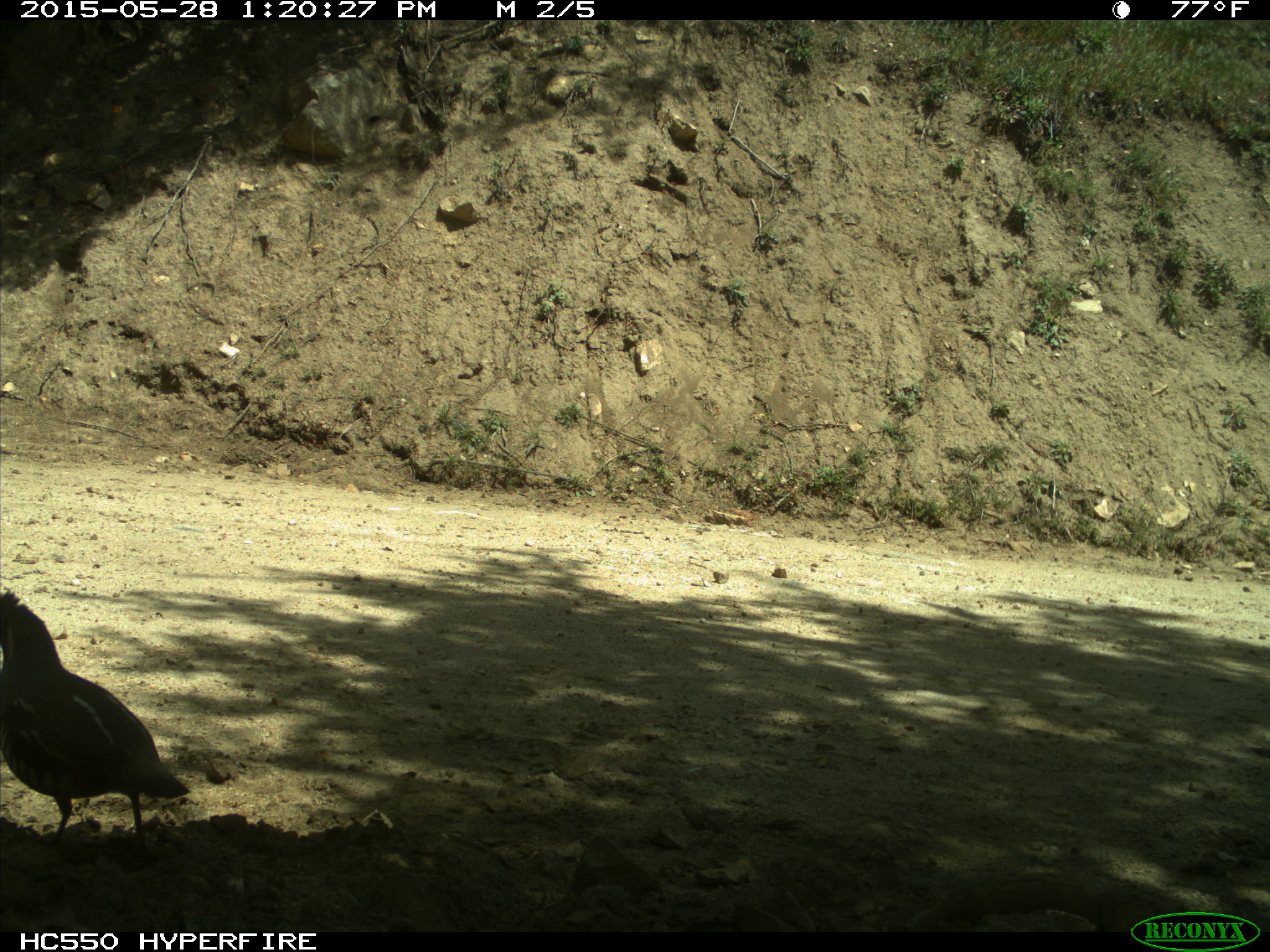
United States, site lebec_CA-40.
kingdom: Animalia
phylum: Chordata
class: Aves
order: Galliformes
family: Odontophoridae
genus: Callipepla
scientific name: Callipepla californica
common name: california quail